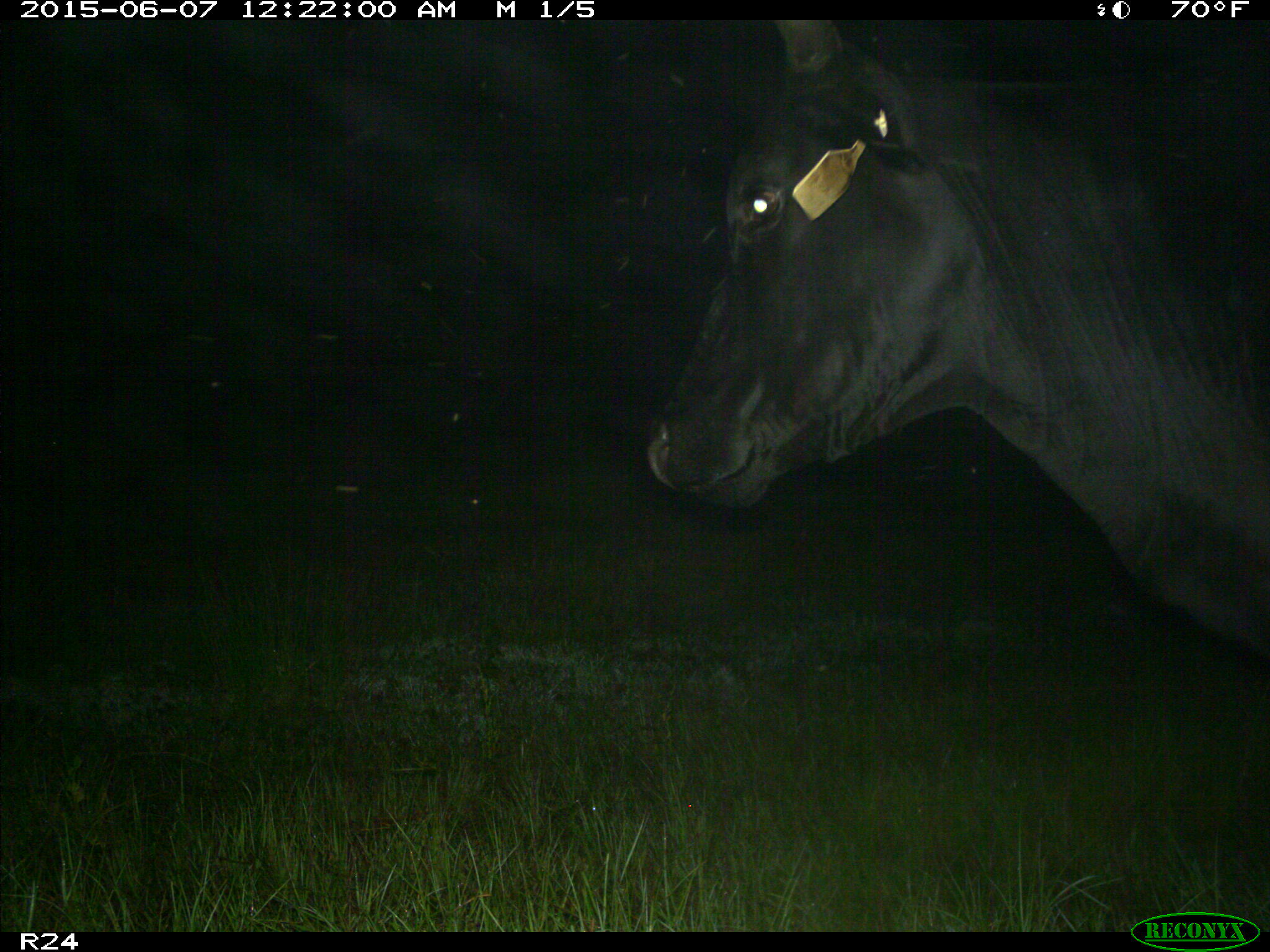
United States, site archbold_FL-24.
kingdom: Animalia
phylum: Chordata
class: Mammalia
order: Artiodactyla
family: Bovidae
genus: Bos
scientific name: Bos taurus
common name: domestic cow